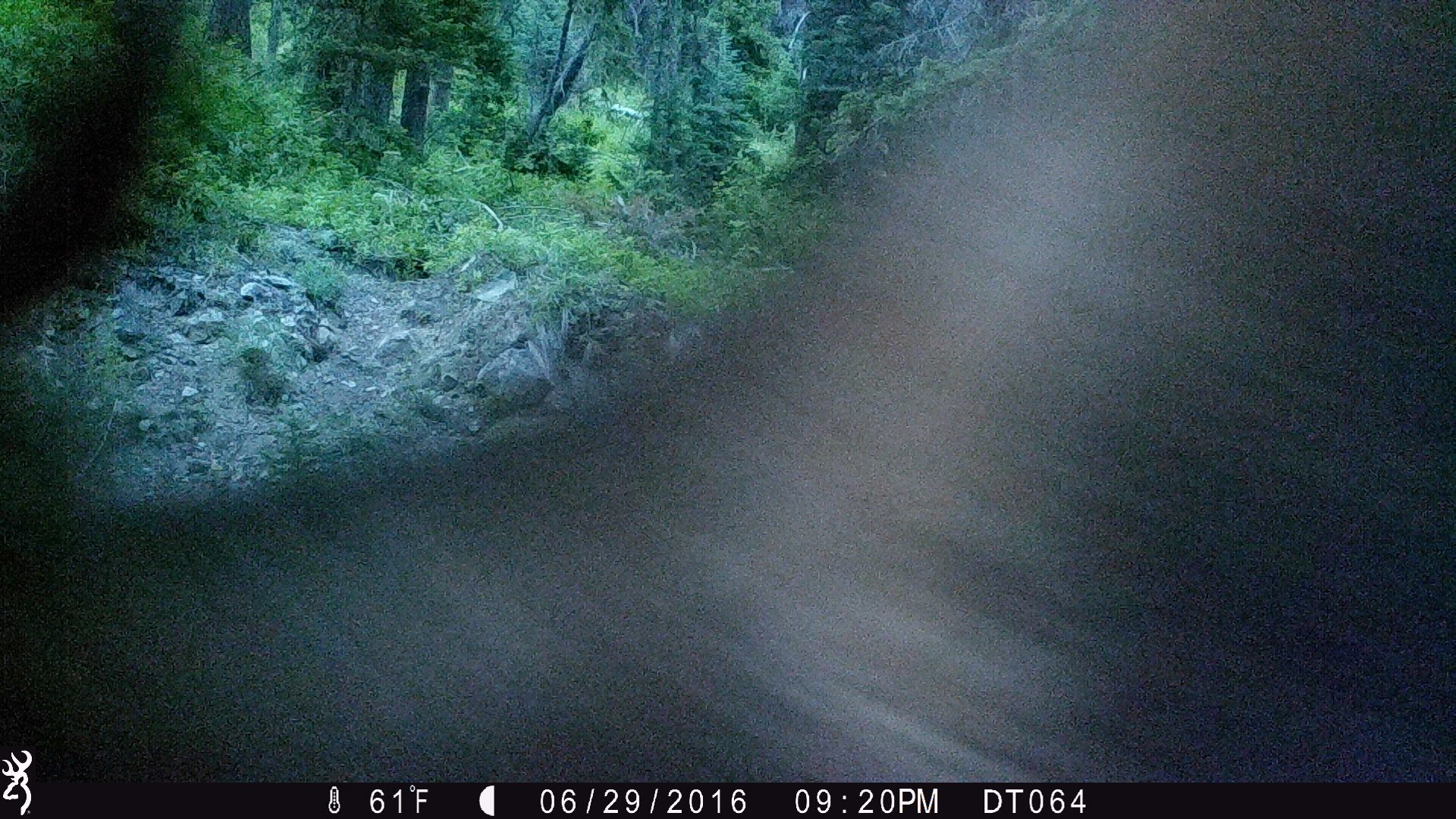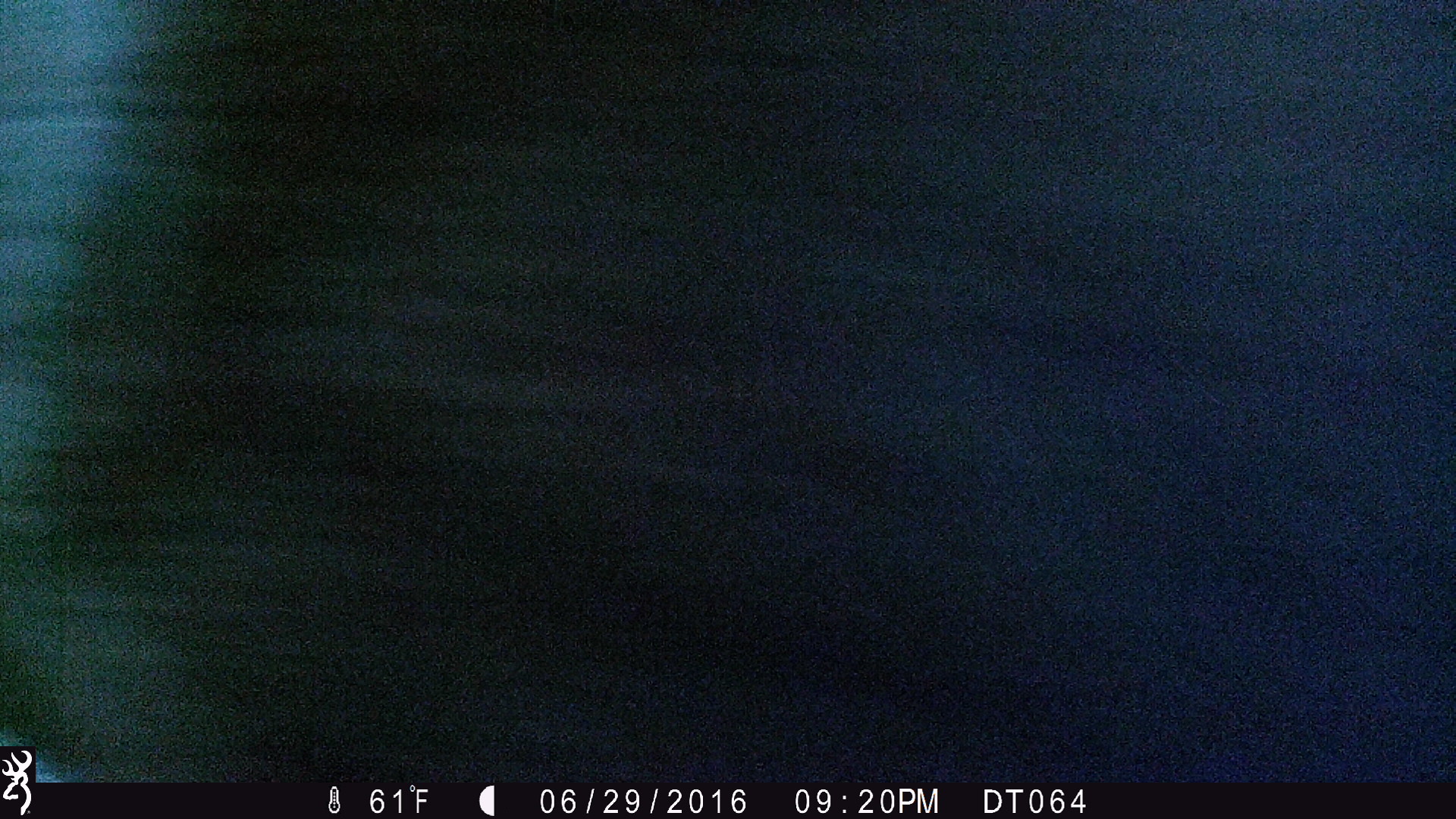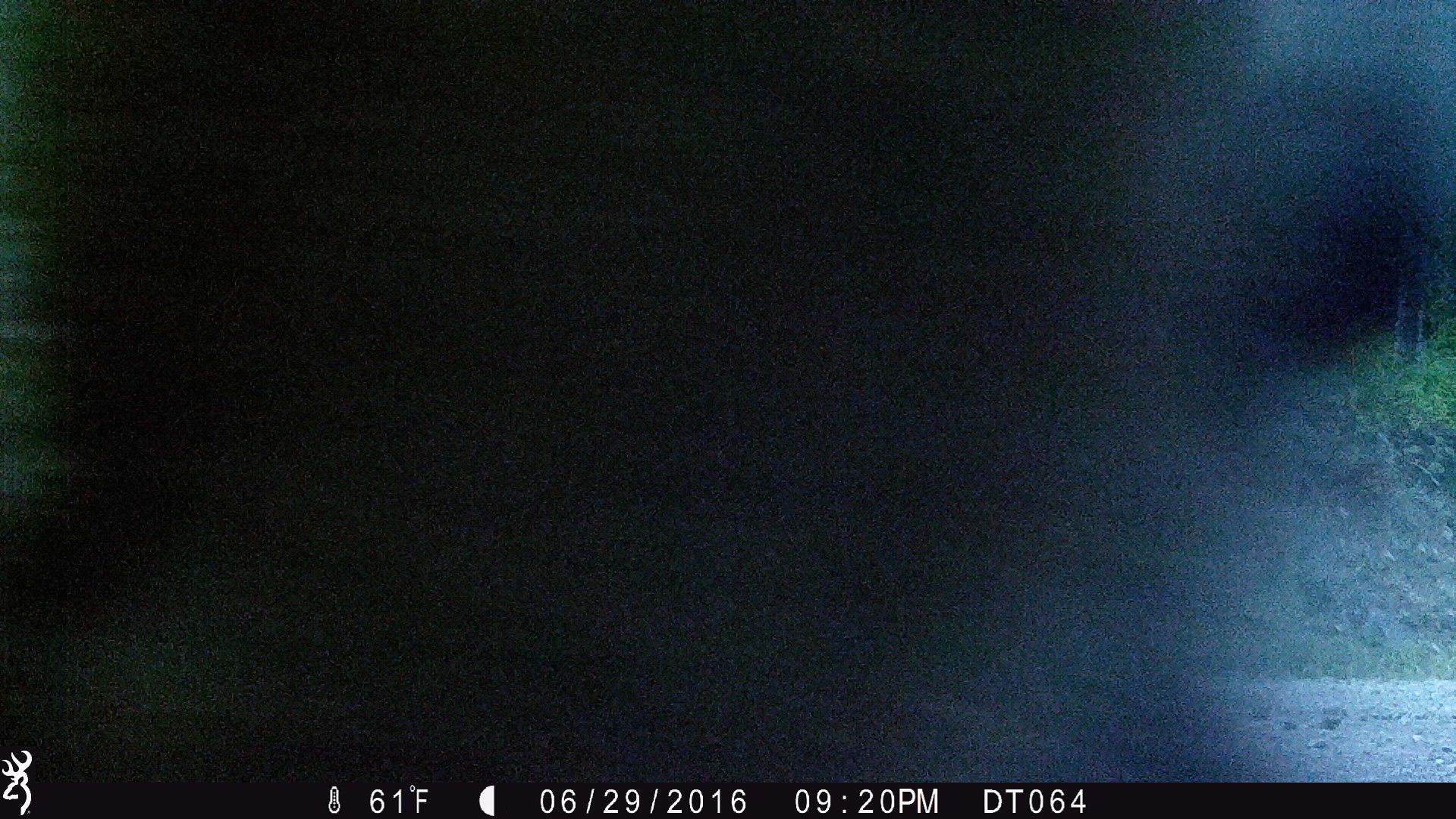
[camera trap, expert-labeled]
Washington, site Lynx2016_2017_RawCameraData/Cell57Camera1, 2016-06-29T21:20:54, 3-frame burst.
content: unidentified animal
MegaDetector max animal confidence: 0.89